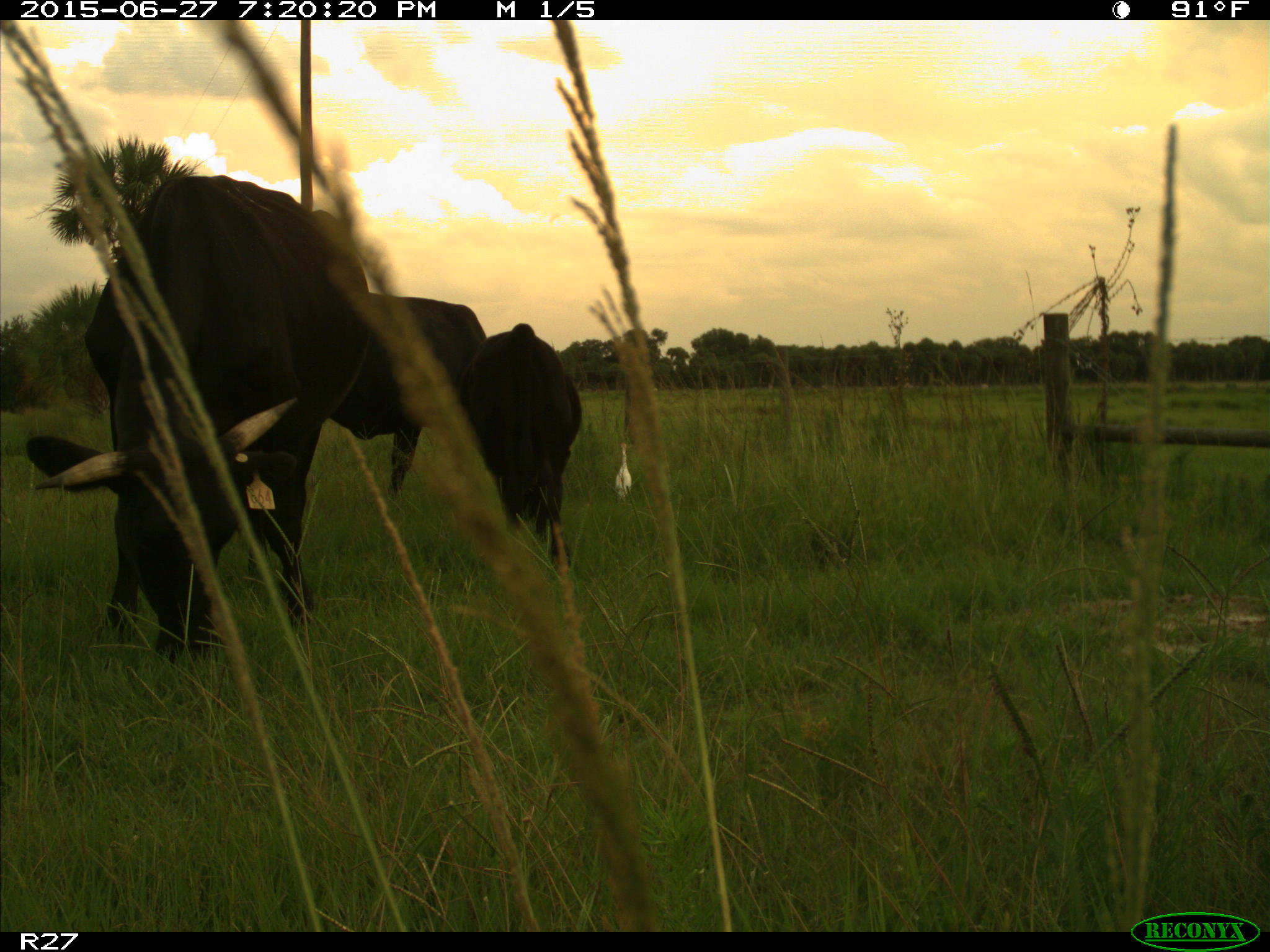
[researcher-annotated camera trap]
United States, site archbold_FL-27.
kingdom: Animalia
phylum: Chordata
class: Mammalia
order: Artiodactyla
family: Bovidae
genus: Bos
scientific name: Bos taurus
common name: domestic cow